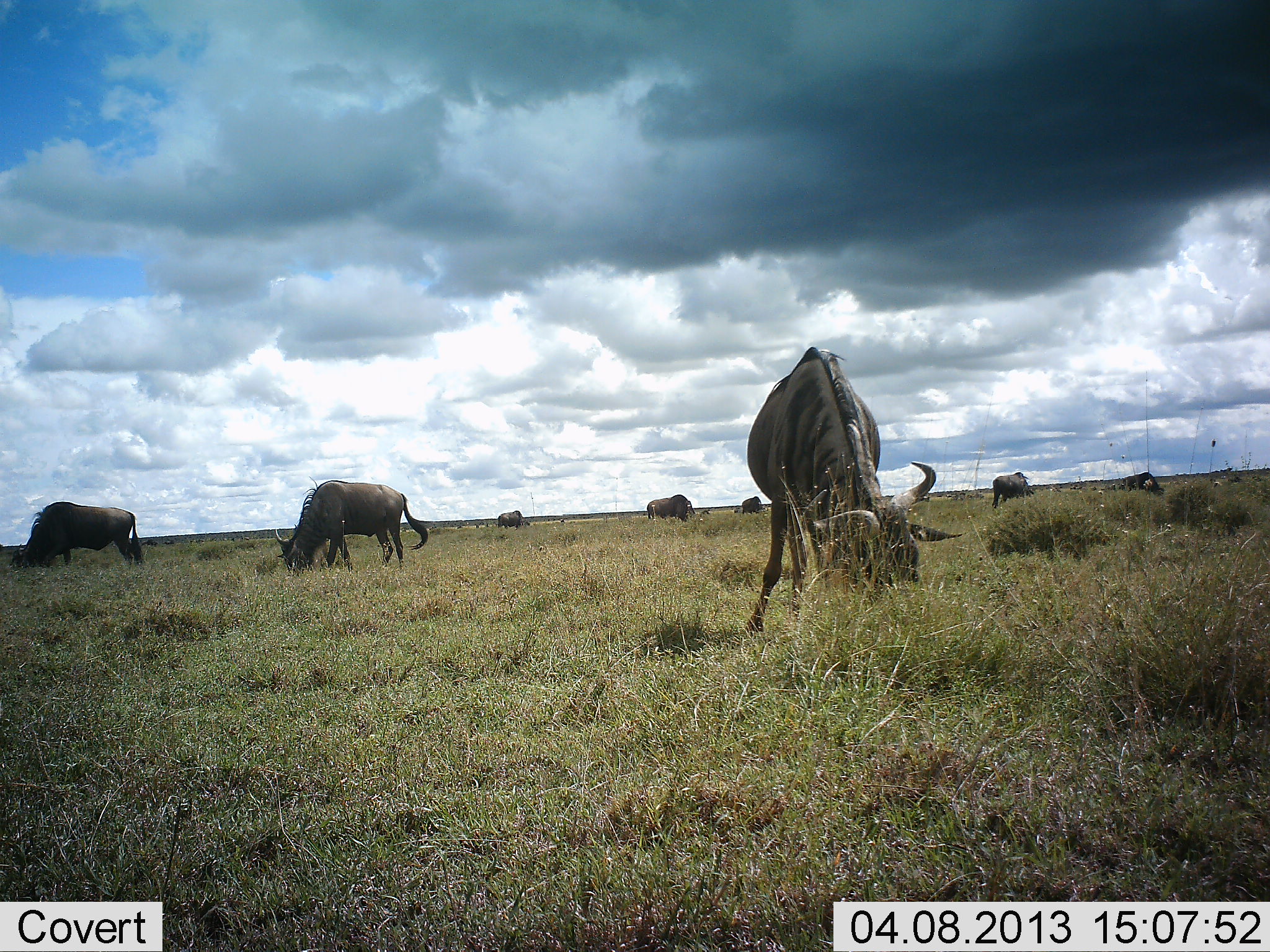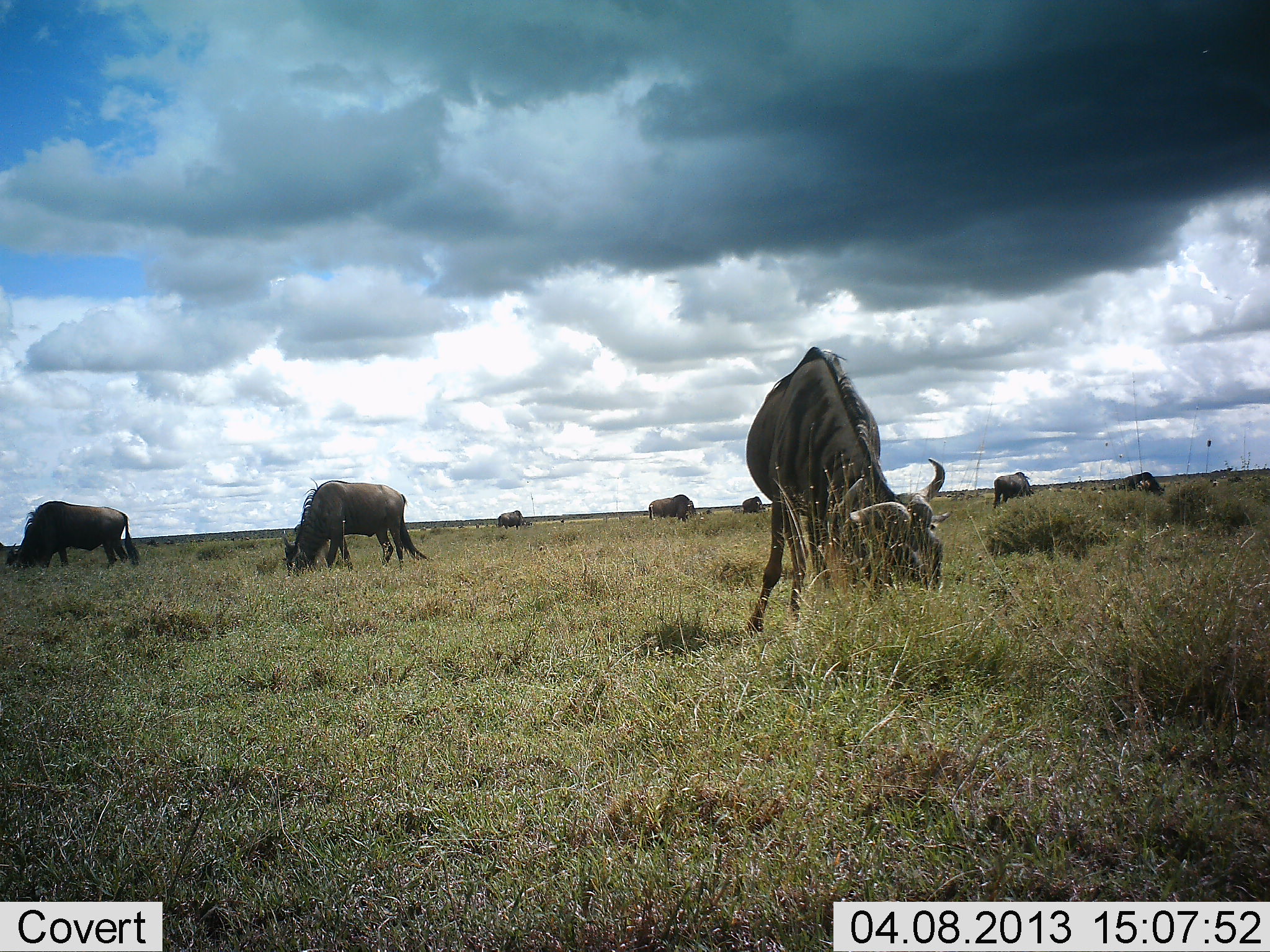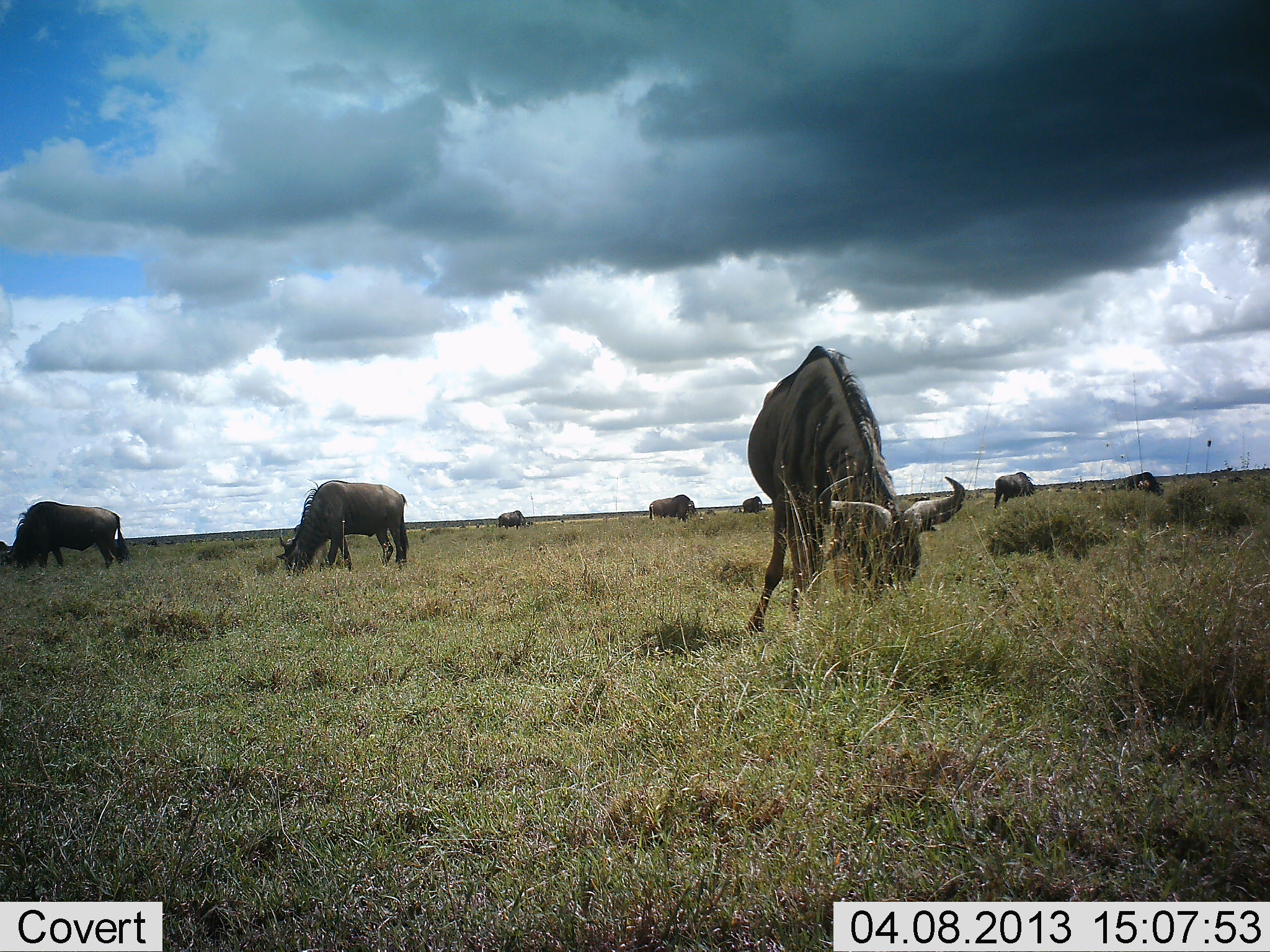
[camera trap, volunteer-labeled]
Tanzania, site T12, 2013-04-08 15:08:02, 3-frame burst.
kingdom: Animalia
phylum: Chordata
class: Mammalia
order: Artiodactyla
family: Bovidae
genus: Connochaetes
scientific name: Connochaetes taurinus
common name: blue wildebeest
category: wildebeest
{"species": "wildebeest (blue wildebeest) (Connochaetes taurinus)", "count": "8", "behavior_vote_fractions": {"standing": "21%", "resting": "0%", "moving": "0%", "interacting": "0%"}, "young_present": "0%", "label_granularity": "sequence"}